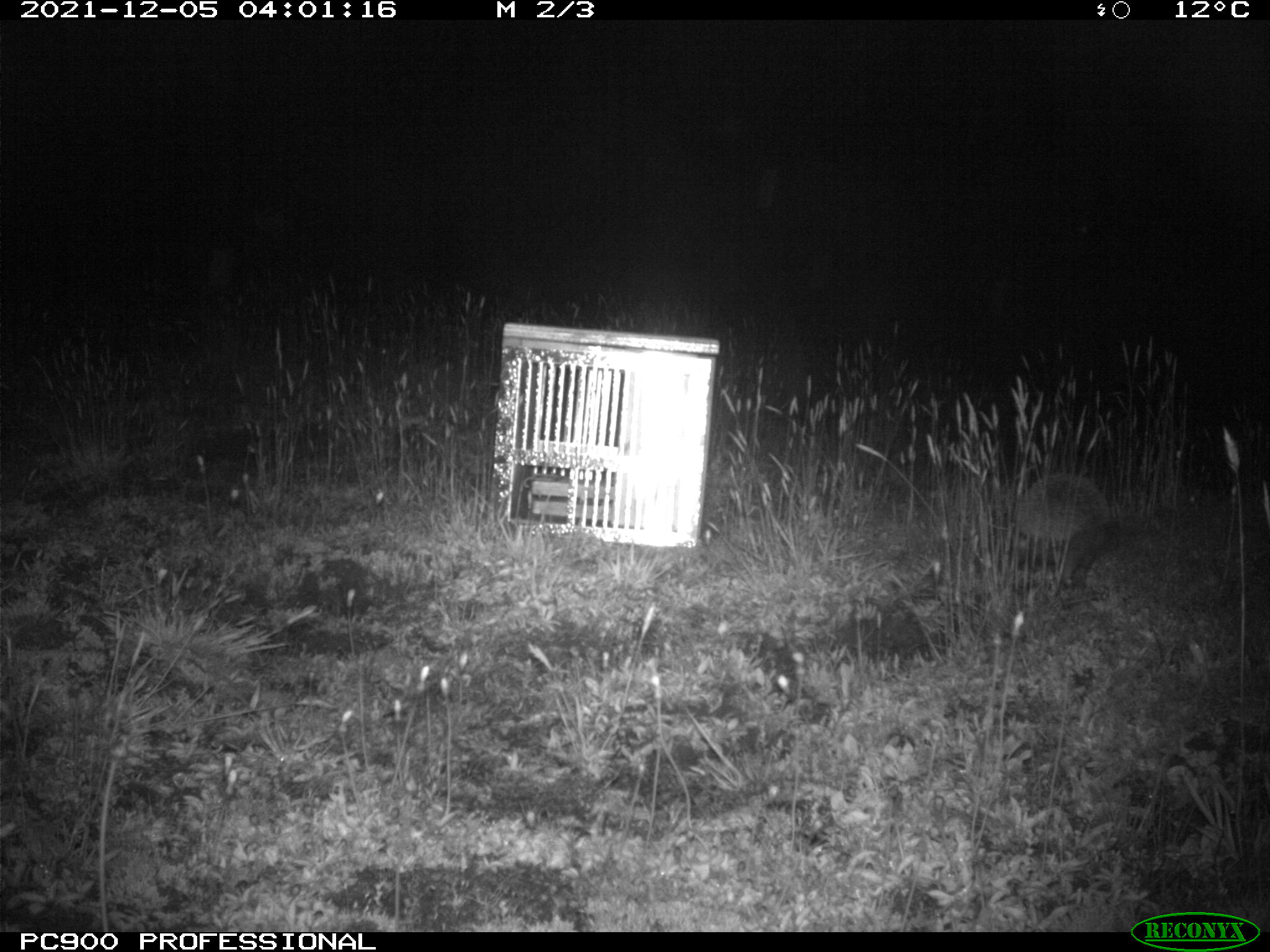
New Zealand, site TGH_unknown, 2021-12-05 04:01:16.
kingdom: Animalia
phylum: Chordata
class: Mammalia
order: Eulipotyphla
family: Erinaceidae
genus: Erinaceus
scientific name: Erinaceus europaeus europaeus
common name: european hedgehog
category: hedgehog